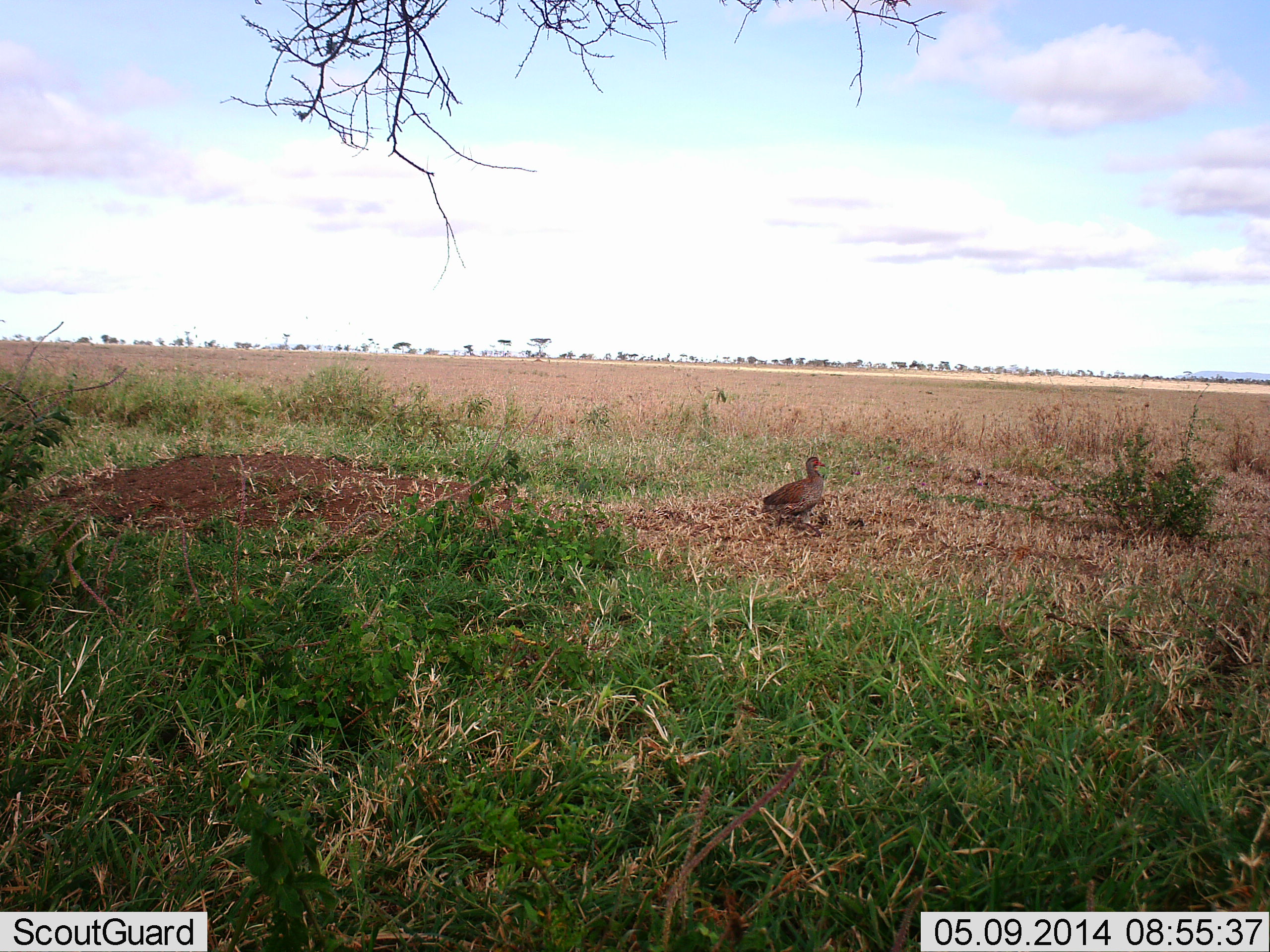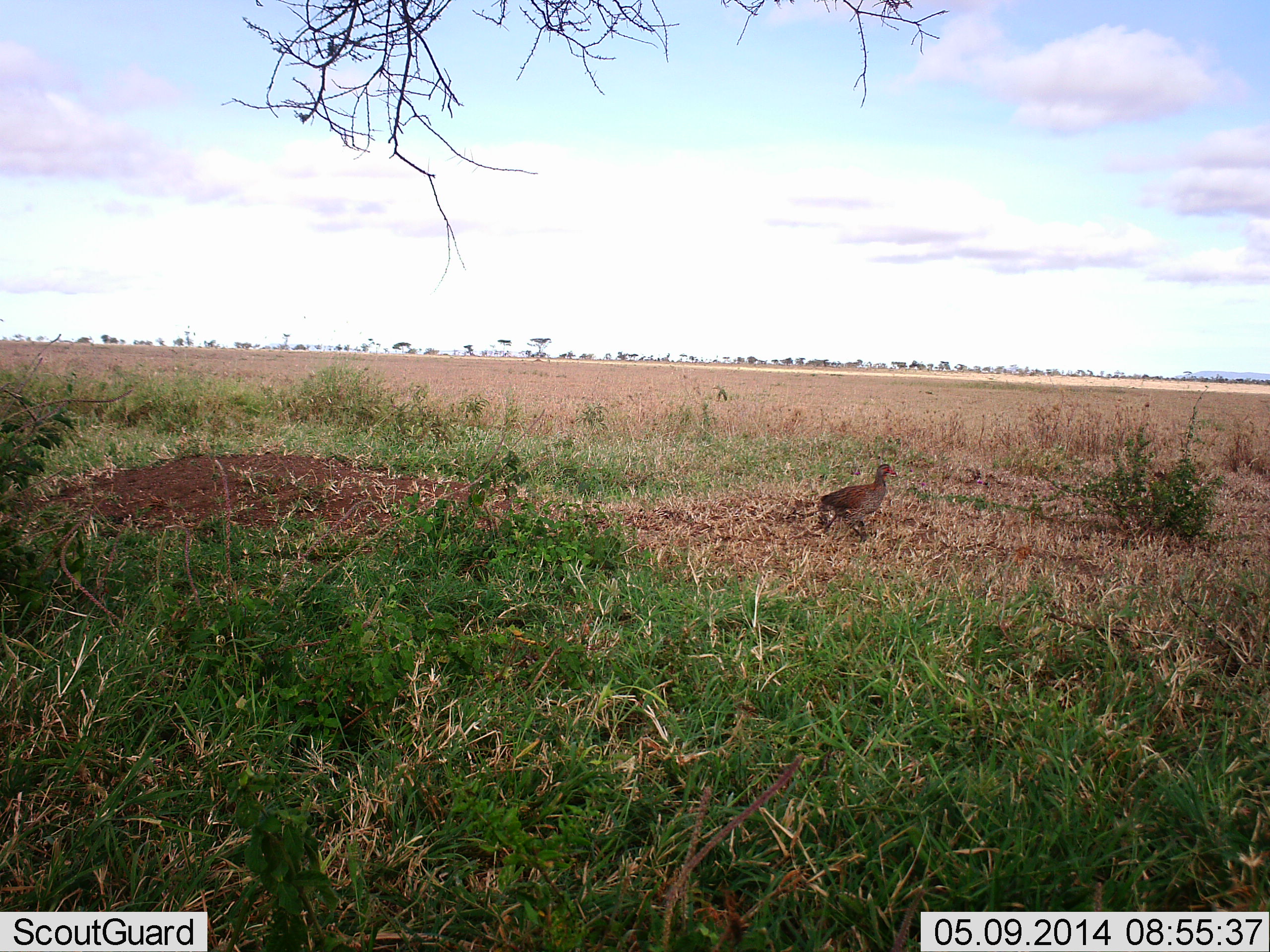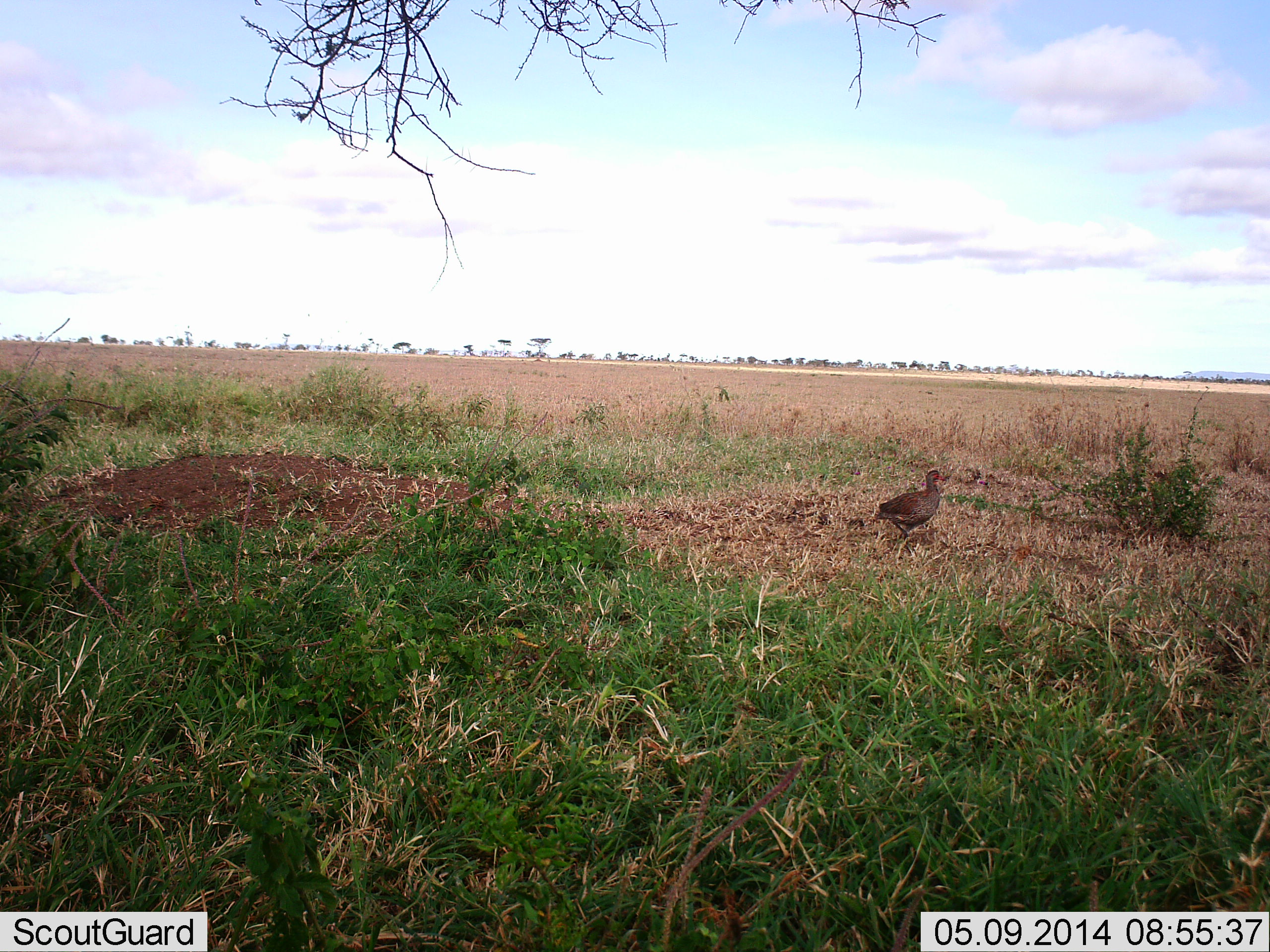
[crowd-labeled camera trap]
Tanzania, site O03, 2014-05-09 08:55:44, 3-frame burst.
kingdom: Animalia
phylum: Chordata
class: Aves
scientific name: Aves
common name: bird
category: otherbird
Otherbird (bird) (Aves), count 1. Behavior (volunteer vote fractions): standing 8%, resting 4%, moving 96%, interacting 0%. Young present (vote fraction): 0%. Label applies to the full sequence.